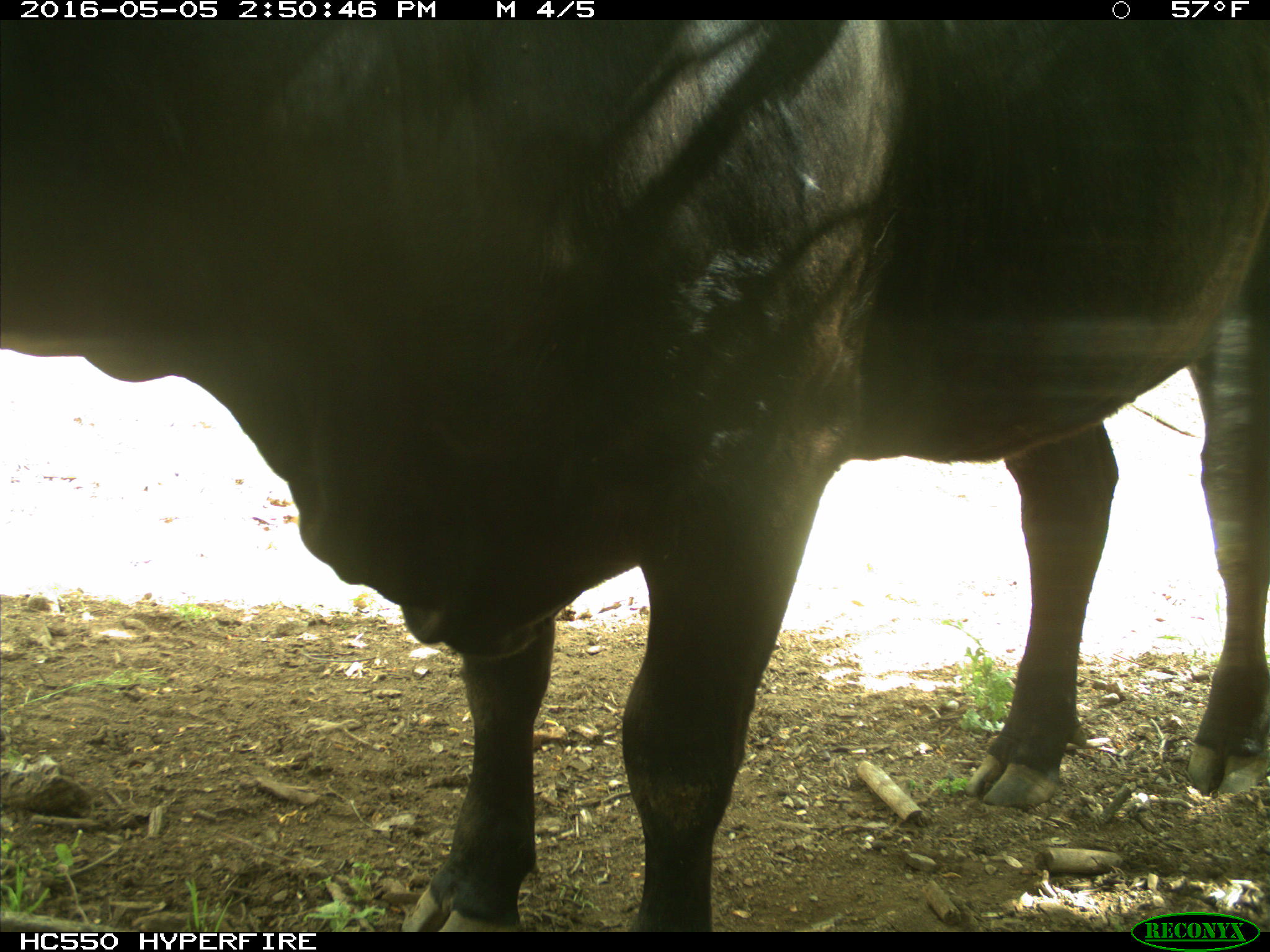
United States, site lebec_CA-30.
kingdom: Animalia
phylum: Chordata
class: Mammalia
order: Artiodactyla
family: Bovidae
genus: Bos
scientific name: Bos taurus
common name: domestic cow